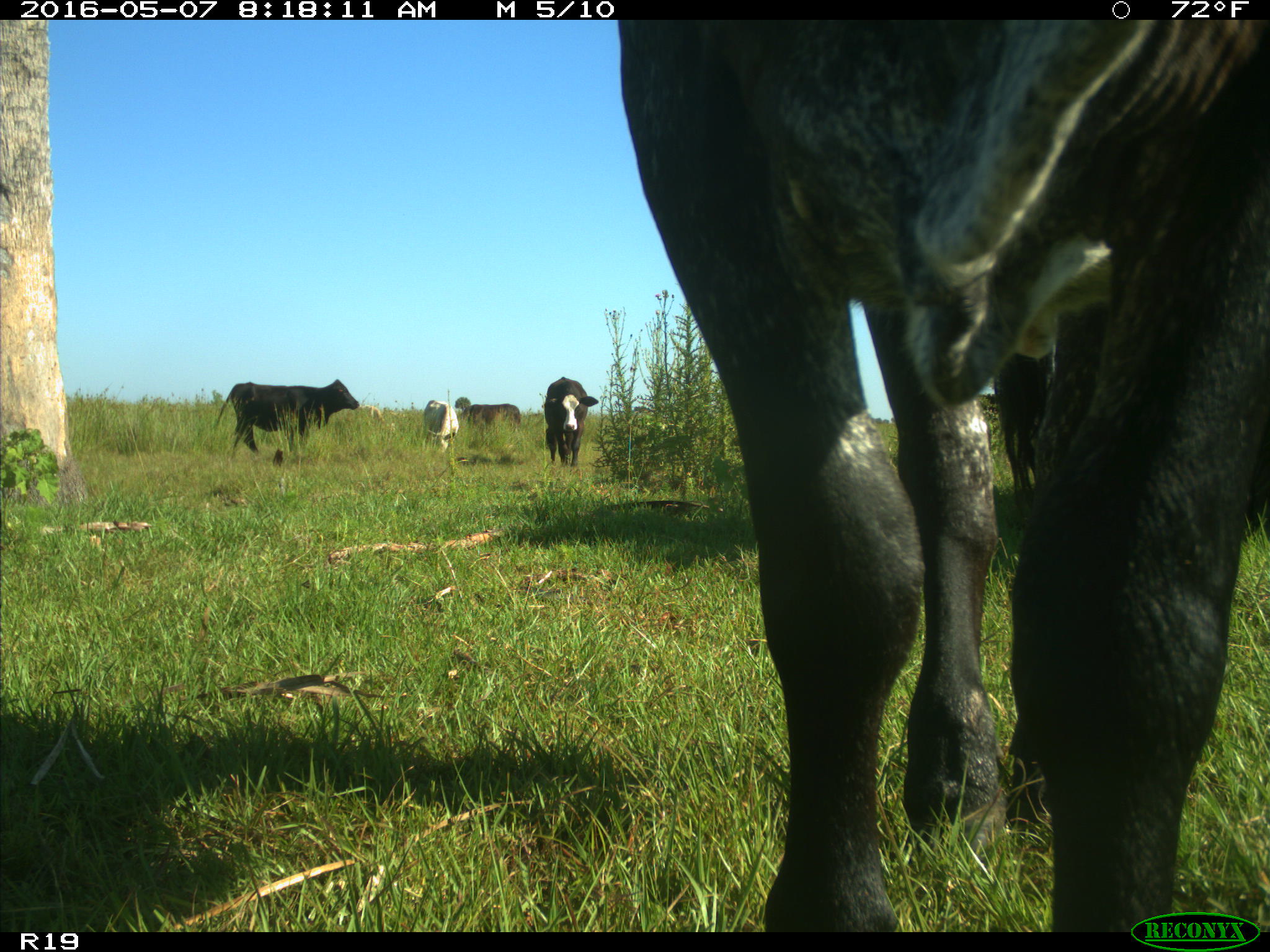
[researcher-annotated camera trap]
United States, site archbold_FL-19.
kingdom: Animalia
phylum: Chordata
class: Mammalia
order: Artiodactyla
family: Bovidae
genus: Bos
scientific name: Bos taurus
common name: domestic cow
Bos taurus (domestic cow).